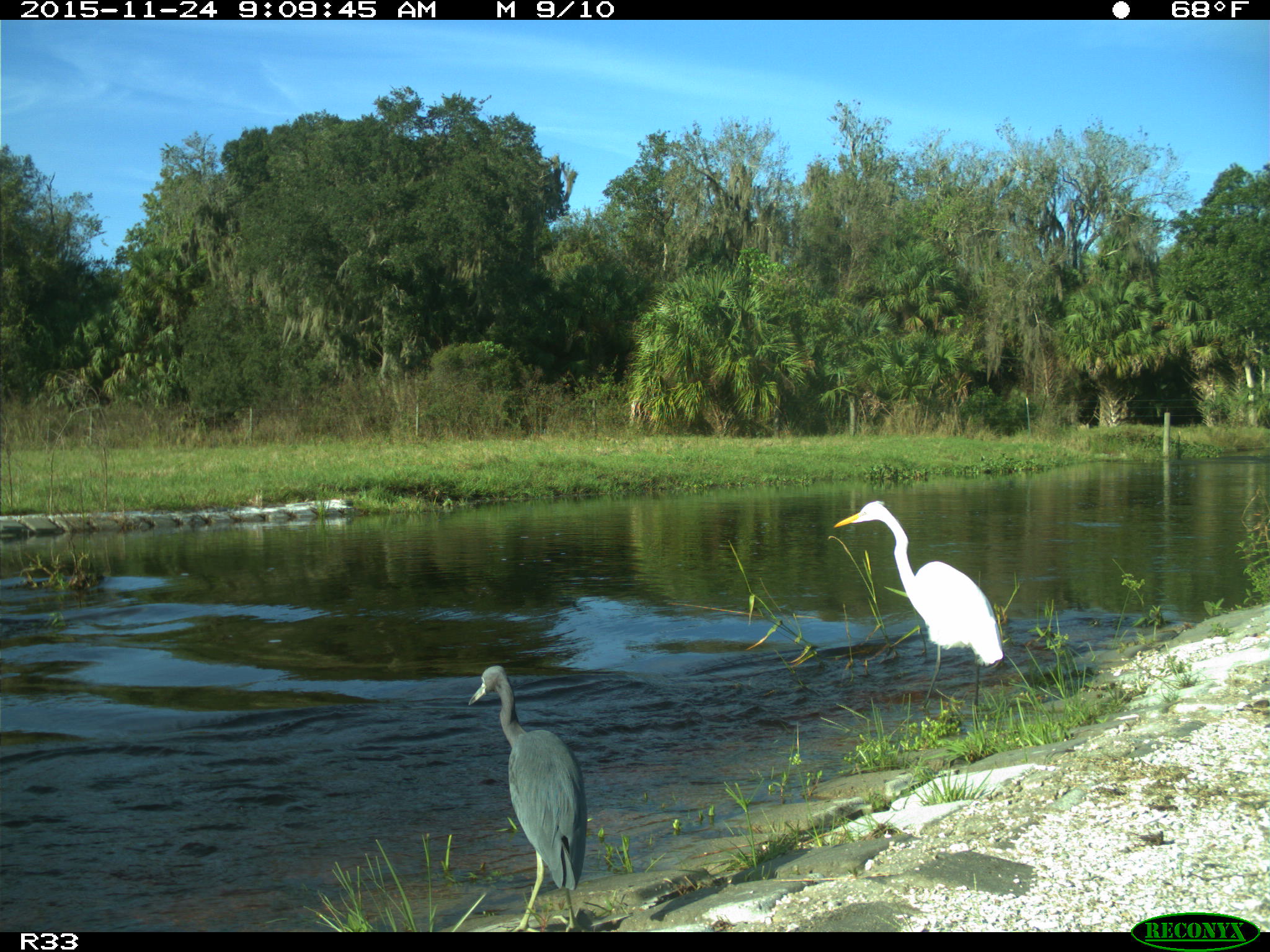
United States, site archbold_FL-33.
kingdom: Animalia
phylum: Chordata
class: Aves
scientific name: Aves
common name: birds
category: unidentified bird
Unidentified bird (birds) (Aves).